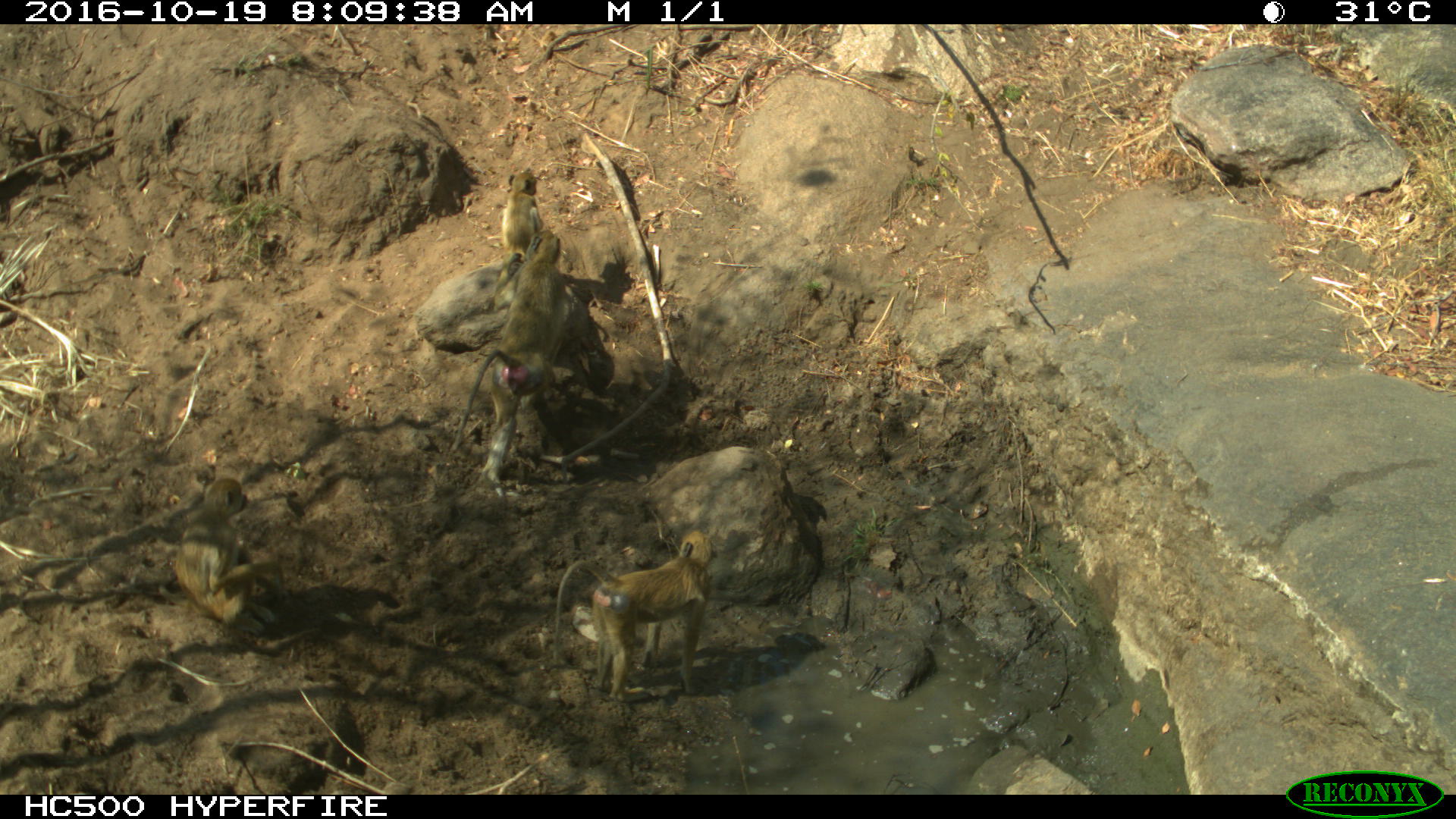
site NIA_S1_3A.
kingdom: Animalia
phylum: Chordata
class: Mammalia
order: Primates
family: Cercopithecidae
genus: Papio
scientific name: Papio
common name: baboon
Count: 4.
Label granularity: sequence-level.